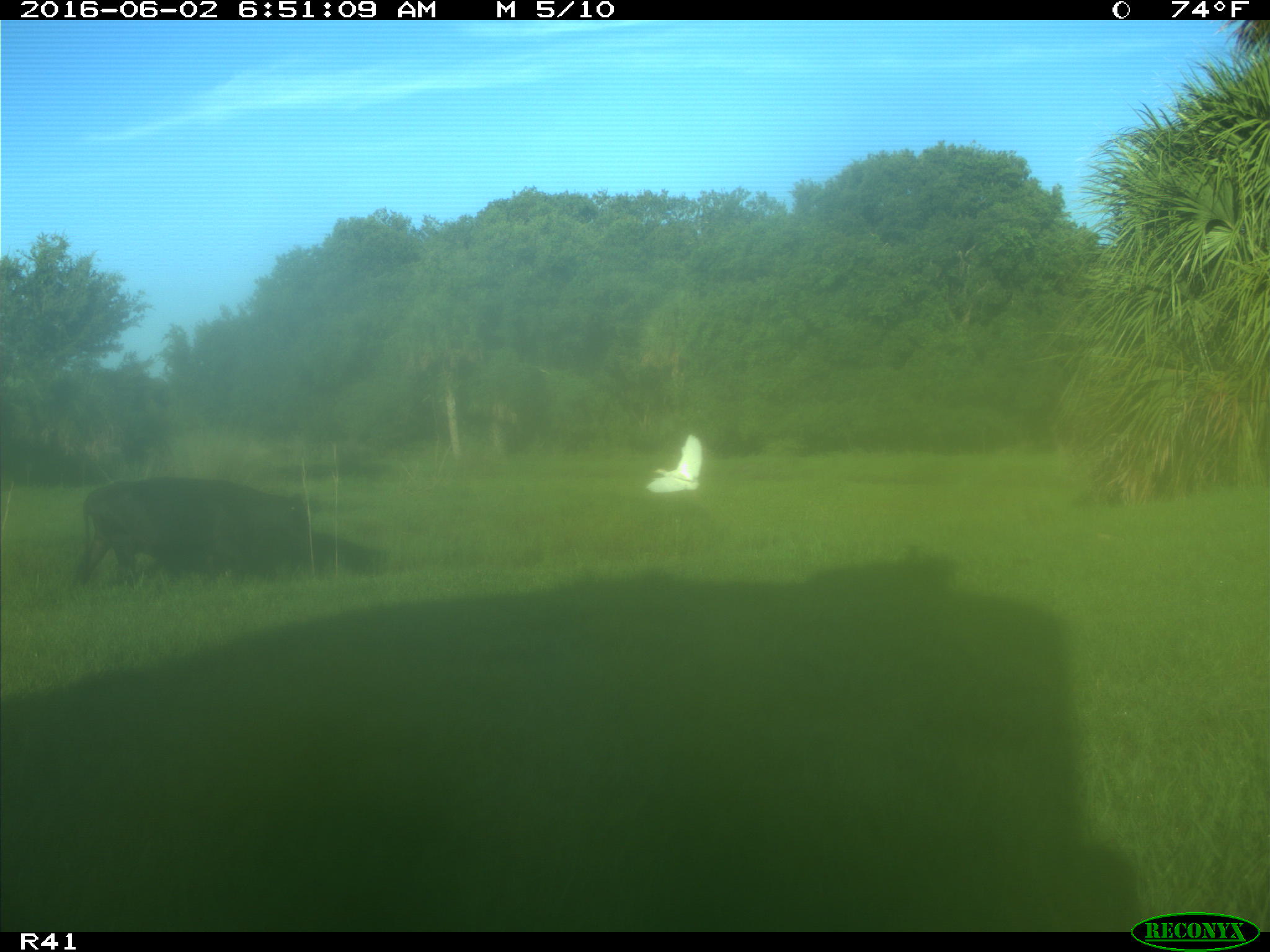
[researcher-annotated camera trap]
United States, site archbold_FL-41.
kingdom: Animalia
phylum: Chordata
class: Mammalia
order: Artiodactyla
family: Bovidae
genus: Bos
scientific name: Bos taurus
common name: domestic cow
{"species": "Bos taurus (domestic cow)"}